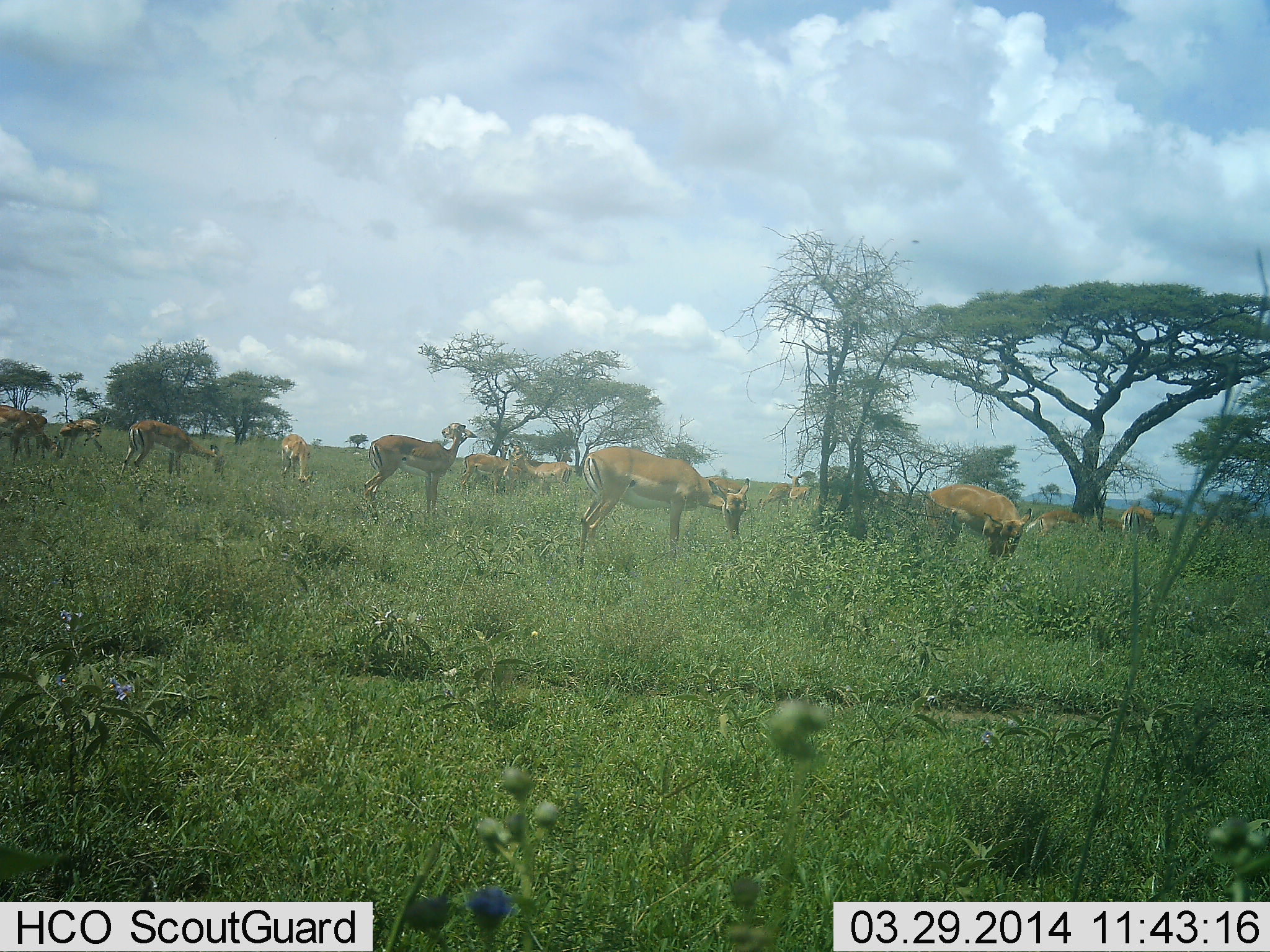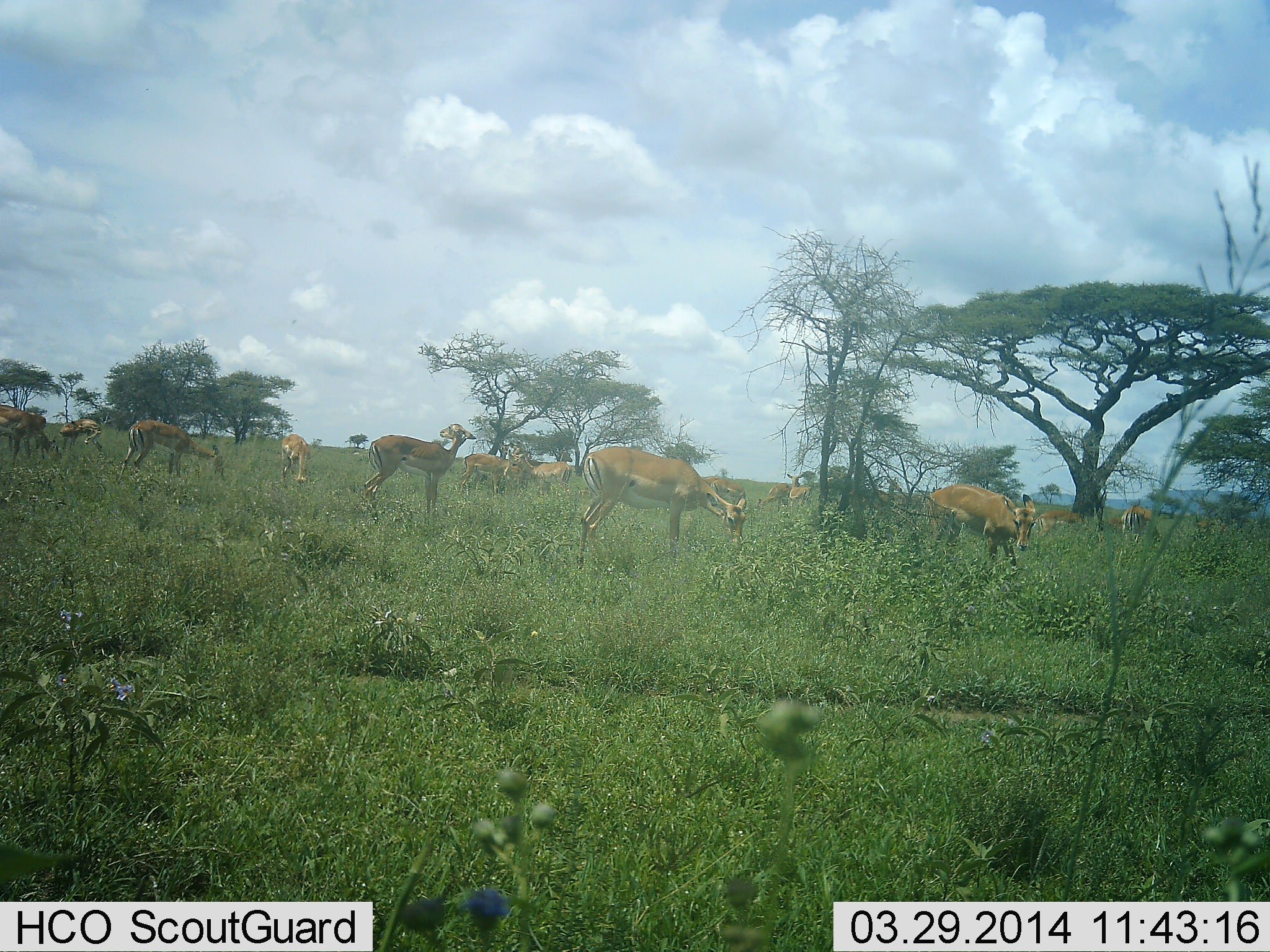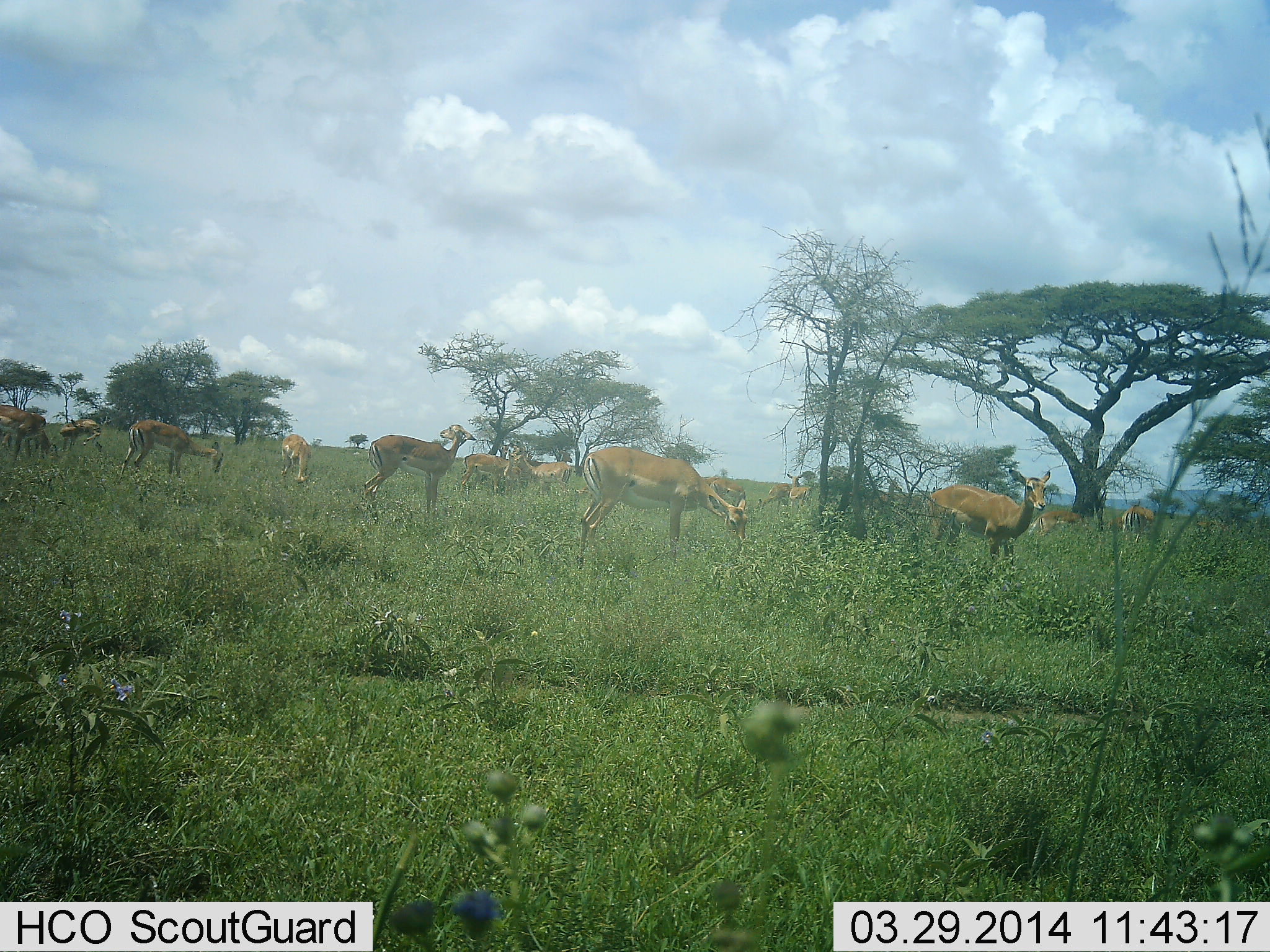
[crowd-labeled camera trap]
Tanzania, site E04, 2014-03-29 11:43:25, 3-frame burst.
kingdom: Animalia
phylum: Chordata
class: Mammalia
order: Artiodactyla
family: Bovidae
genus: Aepyceros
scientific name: Aepyceros melampus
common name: impala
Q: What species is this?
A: Impala (Aepyceros melampus).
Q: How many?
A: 11-50.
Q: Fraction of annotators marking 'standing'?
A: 62%.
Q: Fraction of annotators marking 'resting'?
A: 0%.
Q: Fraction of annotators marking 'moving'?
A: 19%.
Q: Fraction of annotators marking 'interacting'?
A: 5%.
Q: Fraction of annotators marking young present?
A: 0%.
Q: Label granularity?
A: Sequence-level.